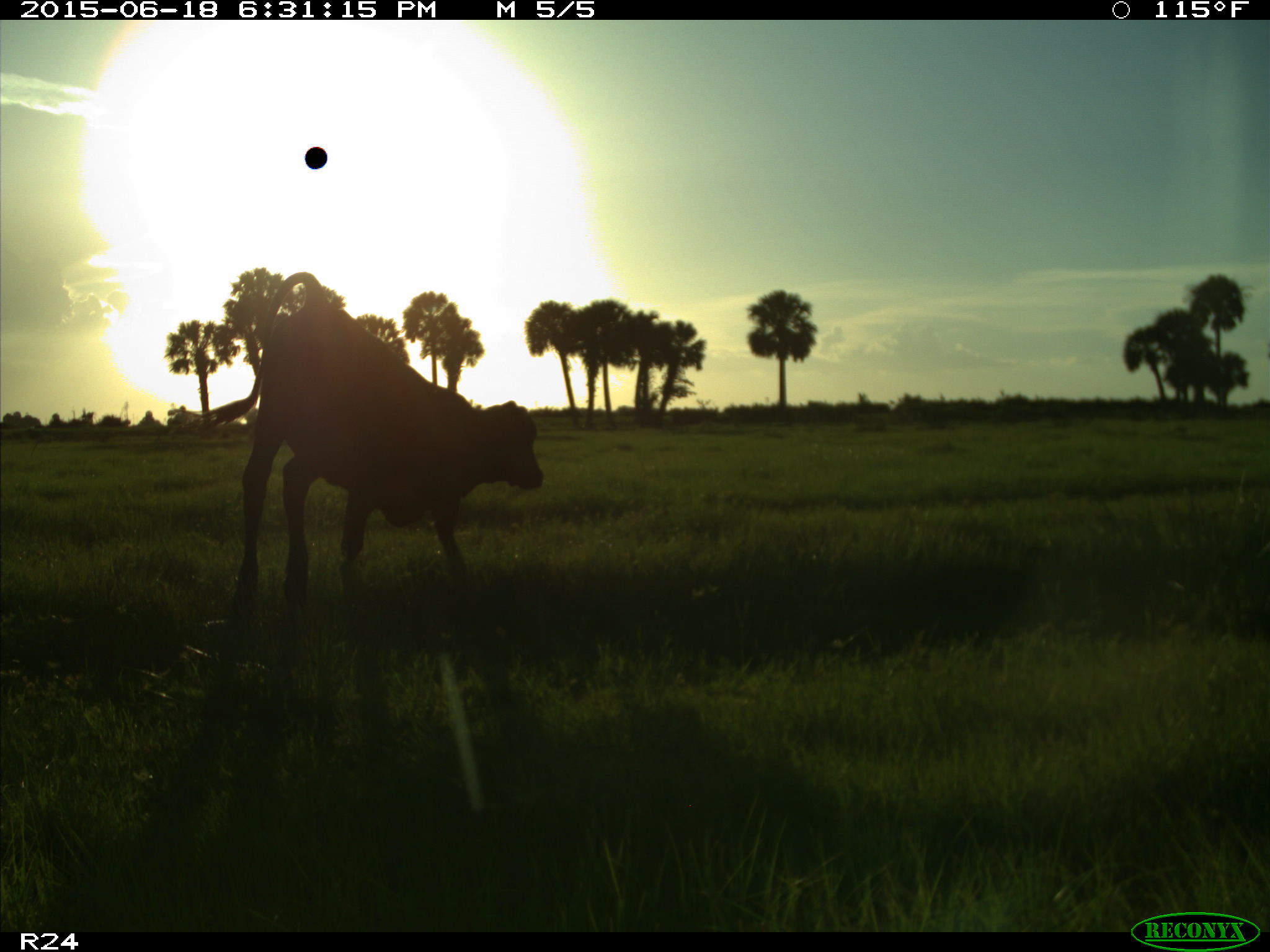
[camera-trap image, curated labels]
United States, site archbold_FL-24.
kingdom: Animalia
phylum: Chordata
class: Mammalia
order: Artiodactyla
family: Bovidae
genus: Bos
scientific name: Bos taurus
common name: domestic cow